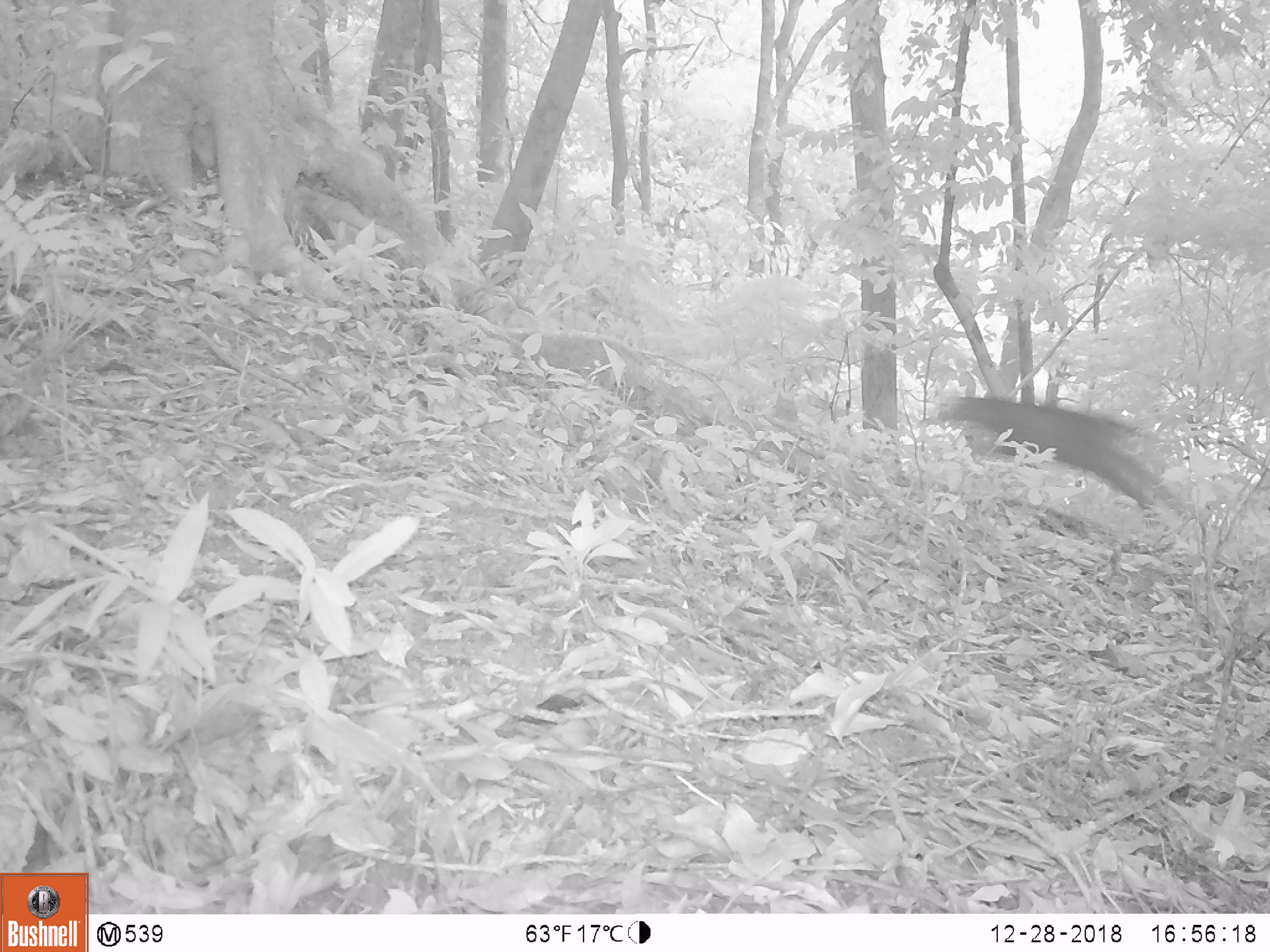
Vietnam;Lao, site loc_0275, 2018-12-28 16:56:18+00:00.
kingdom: Animalia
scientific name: Animalia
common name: animal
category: unidentified animal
Unidentified animal (animal) (Animalia). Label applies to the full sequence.